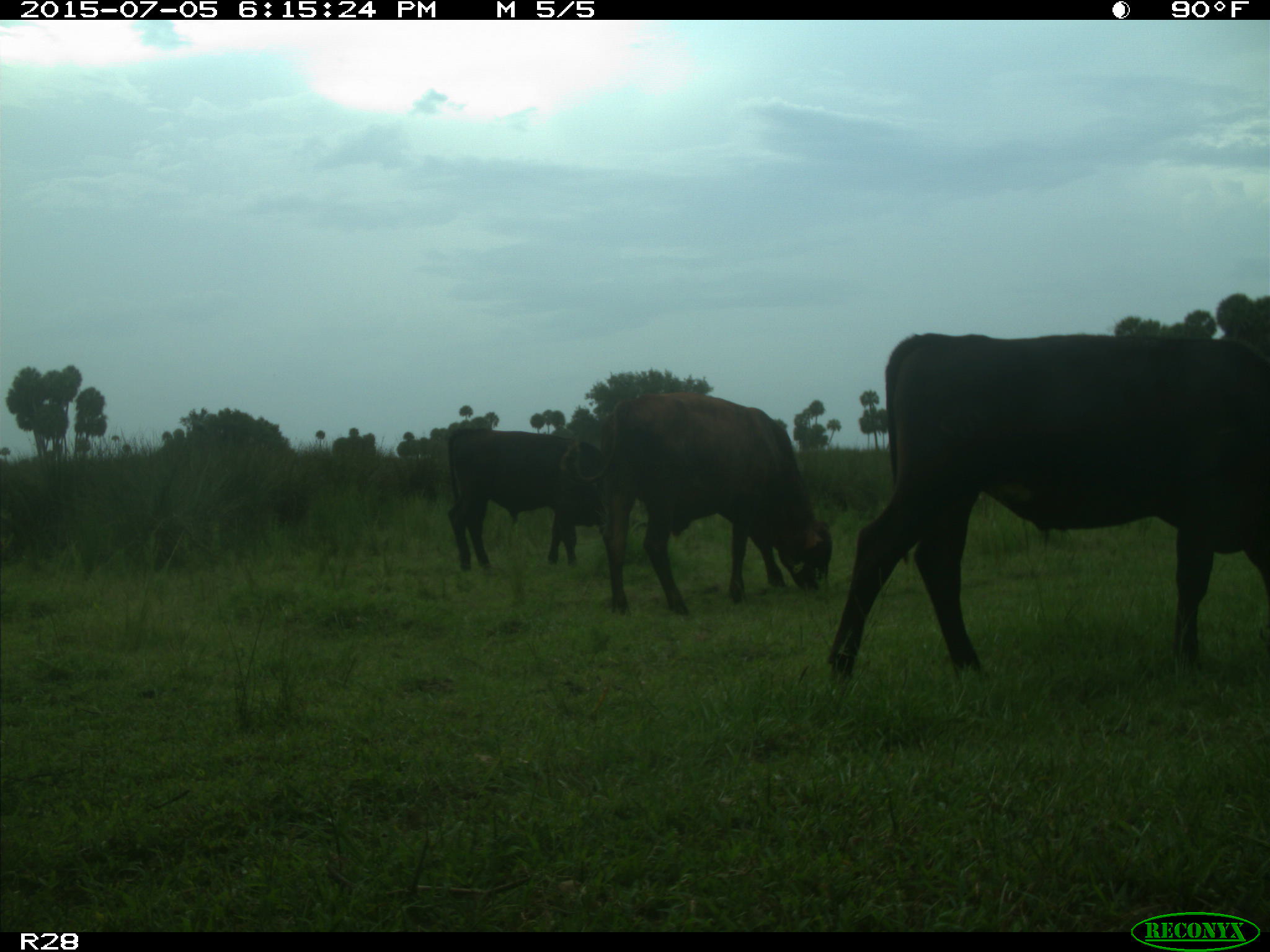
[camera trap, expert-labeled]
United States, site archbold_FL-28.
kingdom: Animalia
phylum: Chordata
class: Mammalia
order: Artiodactyla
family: Bovidae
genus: Bos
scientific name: Bos taurus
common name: domestic cow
Bos taurus (domestic cow).